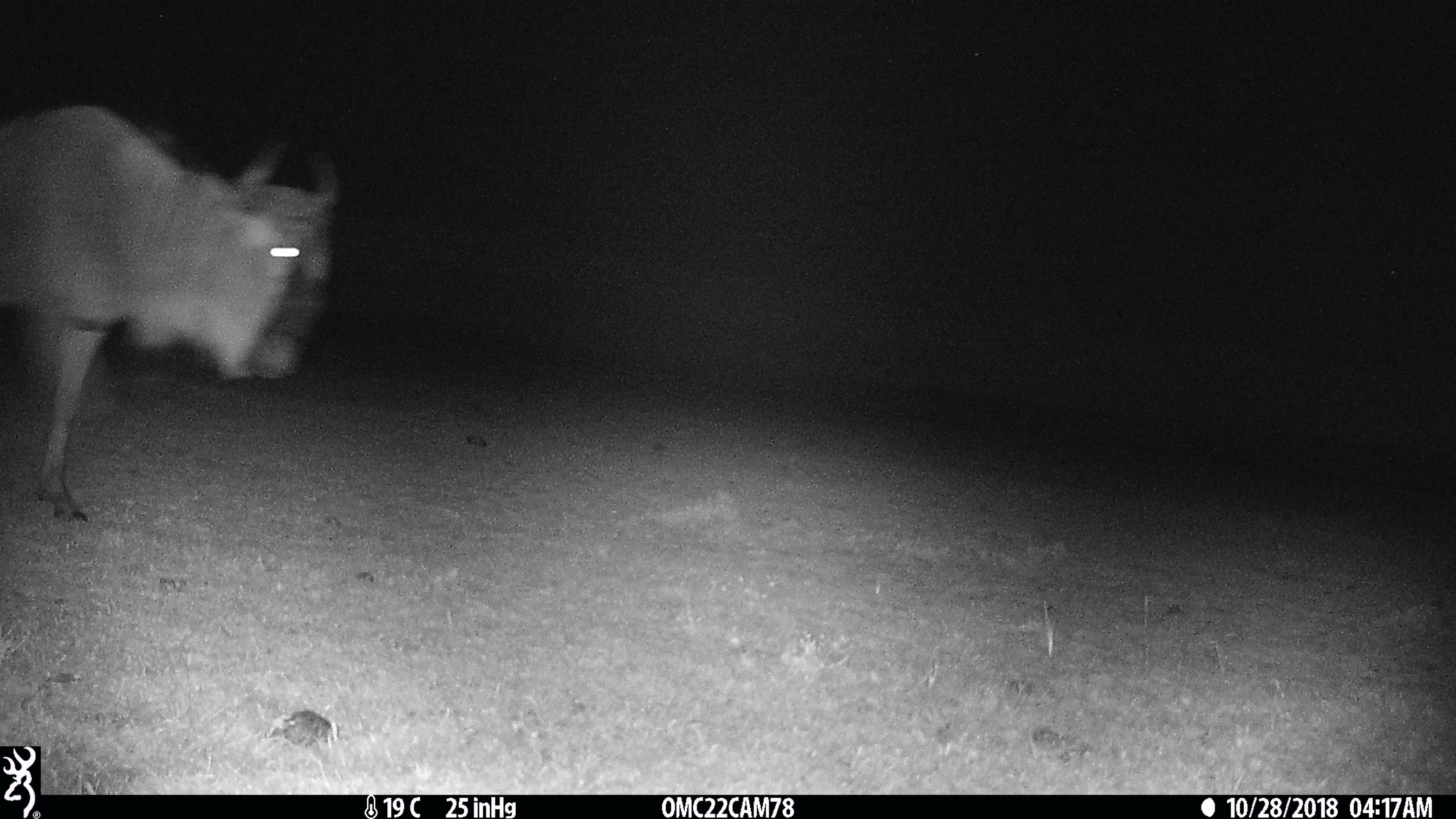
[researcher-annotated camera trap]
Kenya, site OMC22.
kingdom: Animalia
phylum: Chordata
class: Mammalia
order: Artiodactyla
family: Bovidae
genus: Connochaetes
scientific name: Connochaetes taurinus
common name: blue wildebeest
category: wildebeest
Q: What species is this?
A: Wildebeest (blue wildebeest) (Connochaetes taurinus).